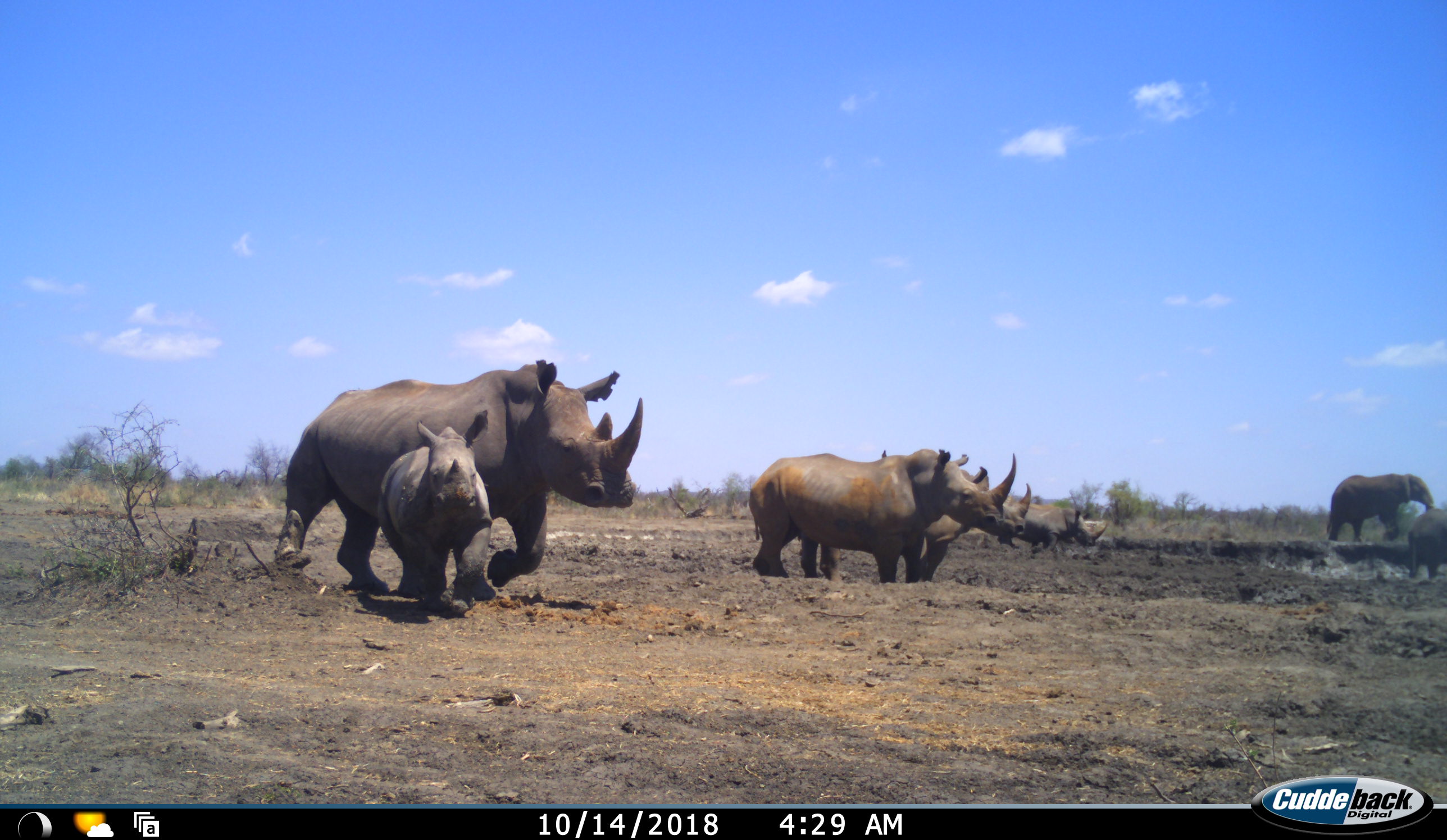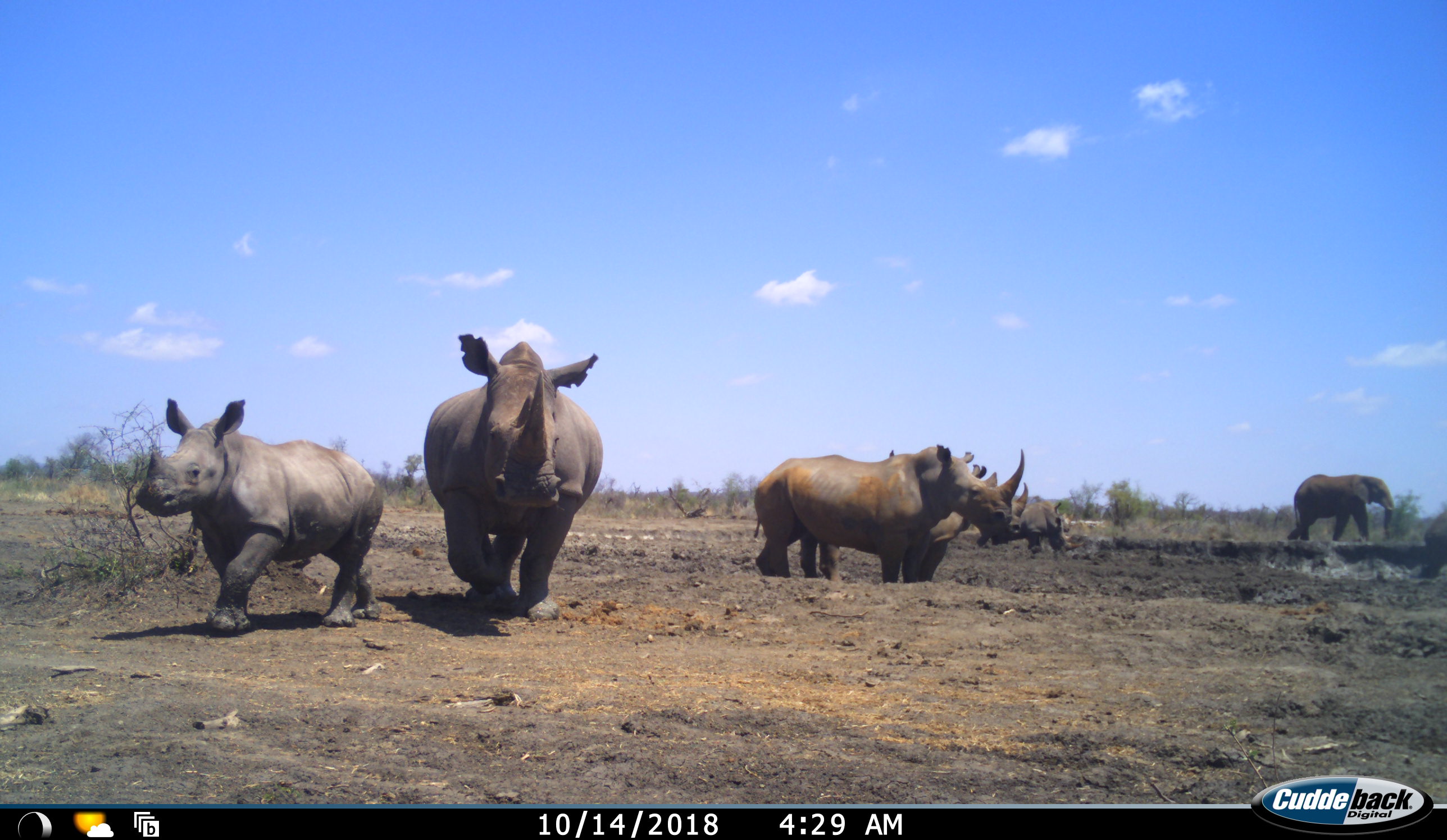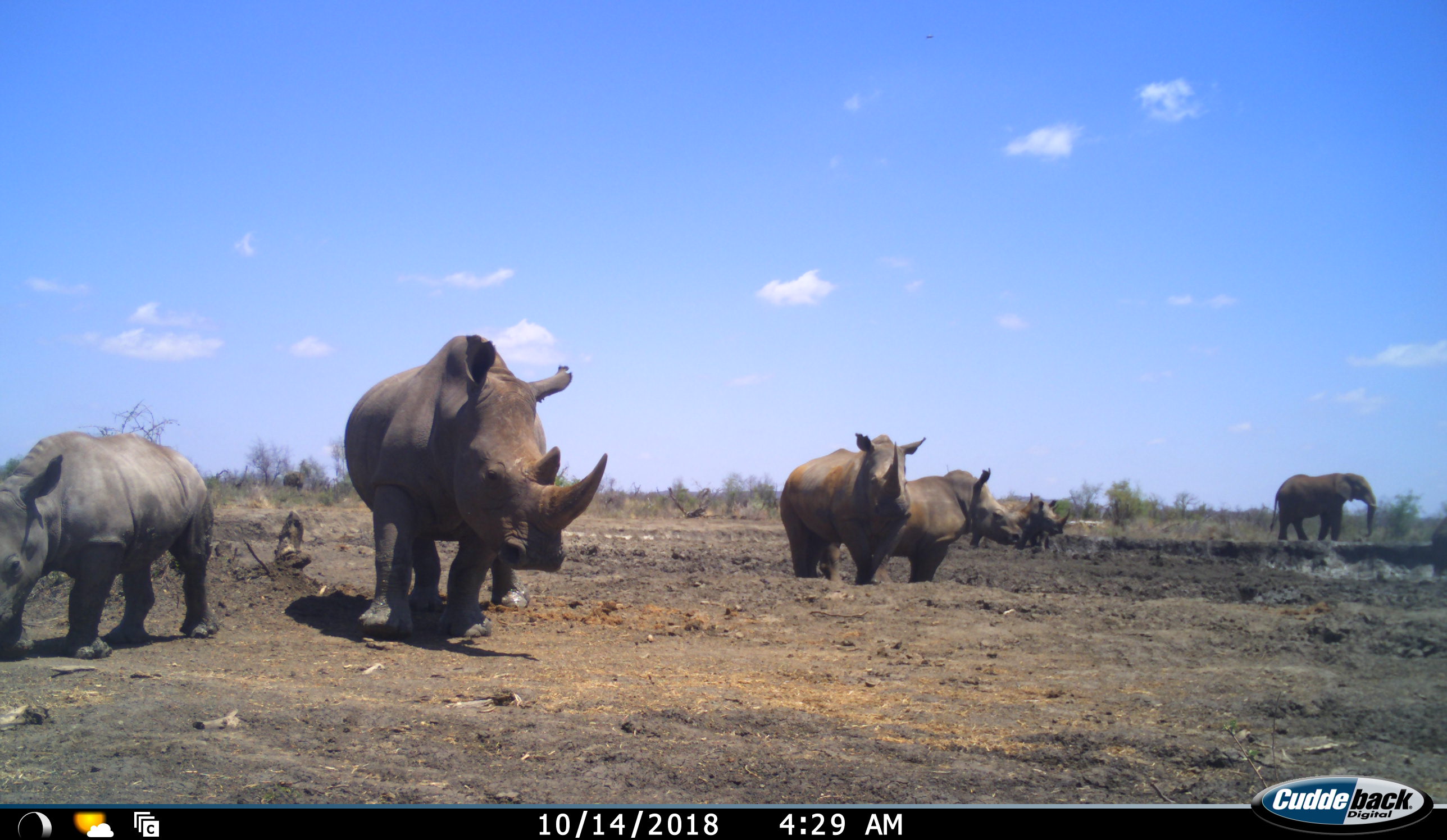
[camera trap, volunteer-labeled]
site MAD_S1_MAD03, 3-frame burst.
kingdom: Animalia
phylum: Chordata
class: Mammalia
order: Proboscidea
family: Elephantidae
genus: Loxodonta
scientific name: Loxodonta africana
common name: african bush elephant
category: elephant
Elephant (african bush elephant) (Loxodonta africana), count 2. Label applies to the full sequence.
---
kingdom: Animalia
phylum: Chordata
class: Mammalia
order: Perissodactyla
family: Rhinocerotidae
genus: Ceratotherium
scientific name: Ceratotherium simum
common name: white rhinoceros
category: rhinoceroswhite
Rhinoceroswhite (white rhinoceros) (Ceratotherium simum), count 5. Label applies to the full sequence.